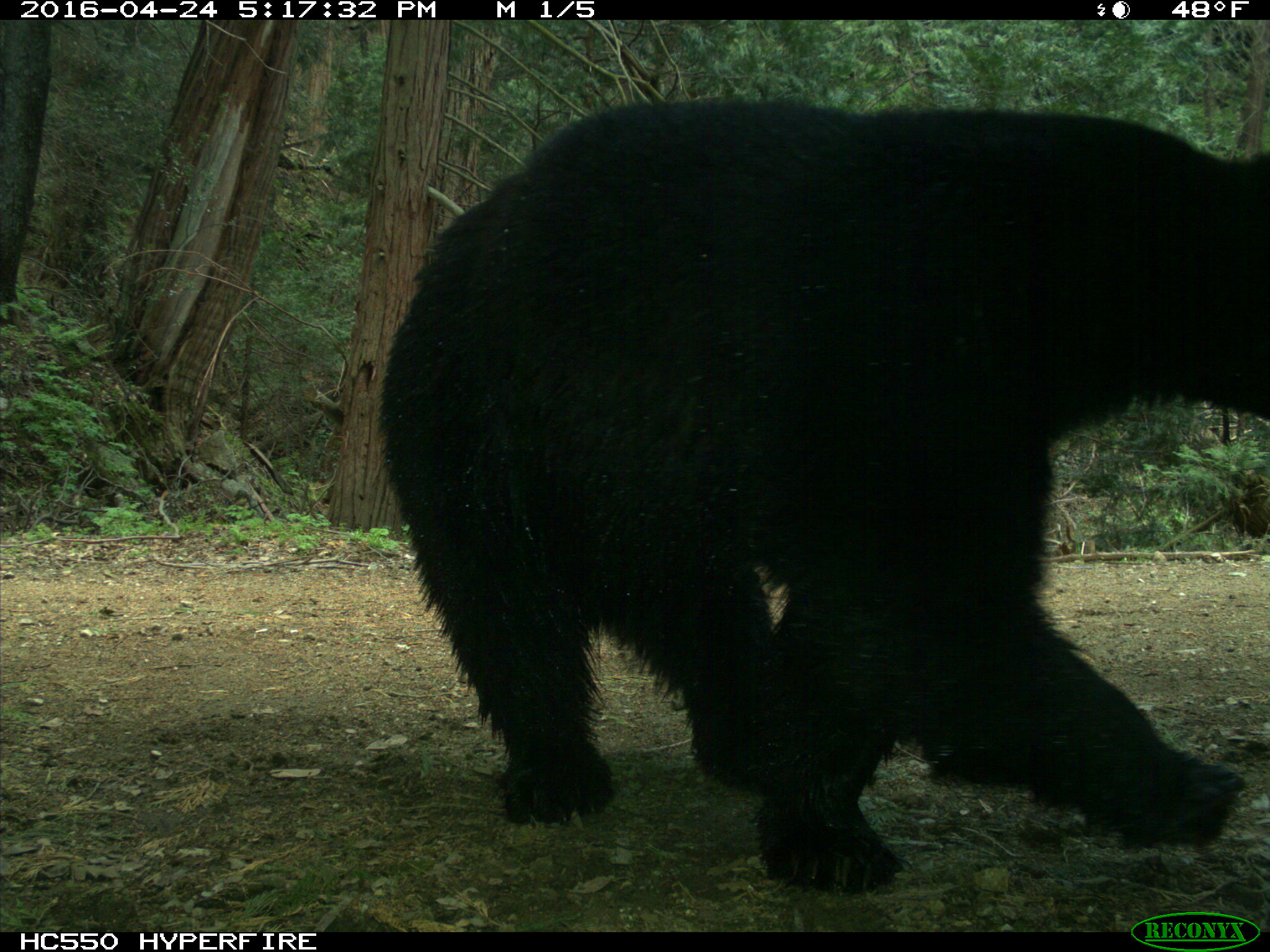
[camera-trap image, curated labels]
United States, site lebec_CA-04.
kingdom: Animalia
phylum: Chordata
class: Mammalia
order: Carnivora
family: Ursidae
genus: Ursus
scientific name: Ursus americanus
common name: american black bear